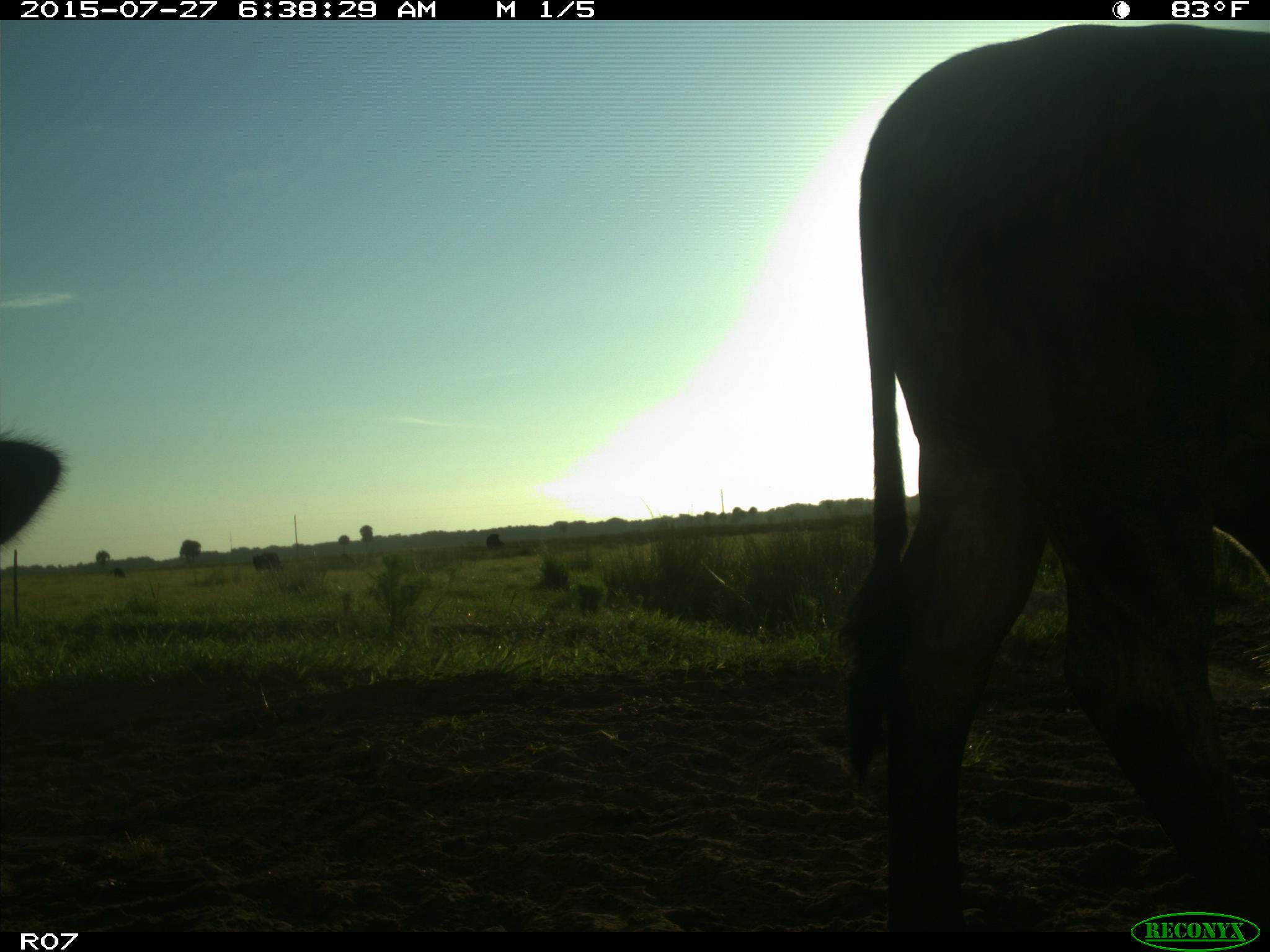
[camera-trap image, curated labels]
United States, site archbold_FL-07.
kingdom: Animalia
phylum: Chordata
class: Mammalia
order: Artiodactyla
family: Bovidae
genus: Bos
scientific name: Bos taurus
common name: domestic cow